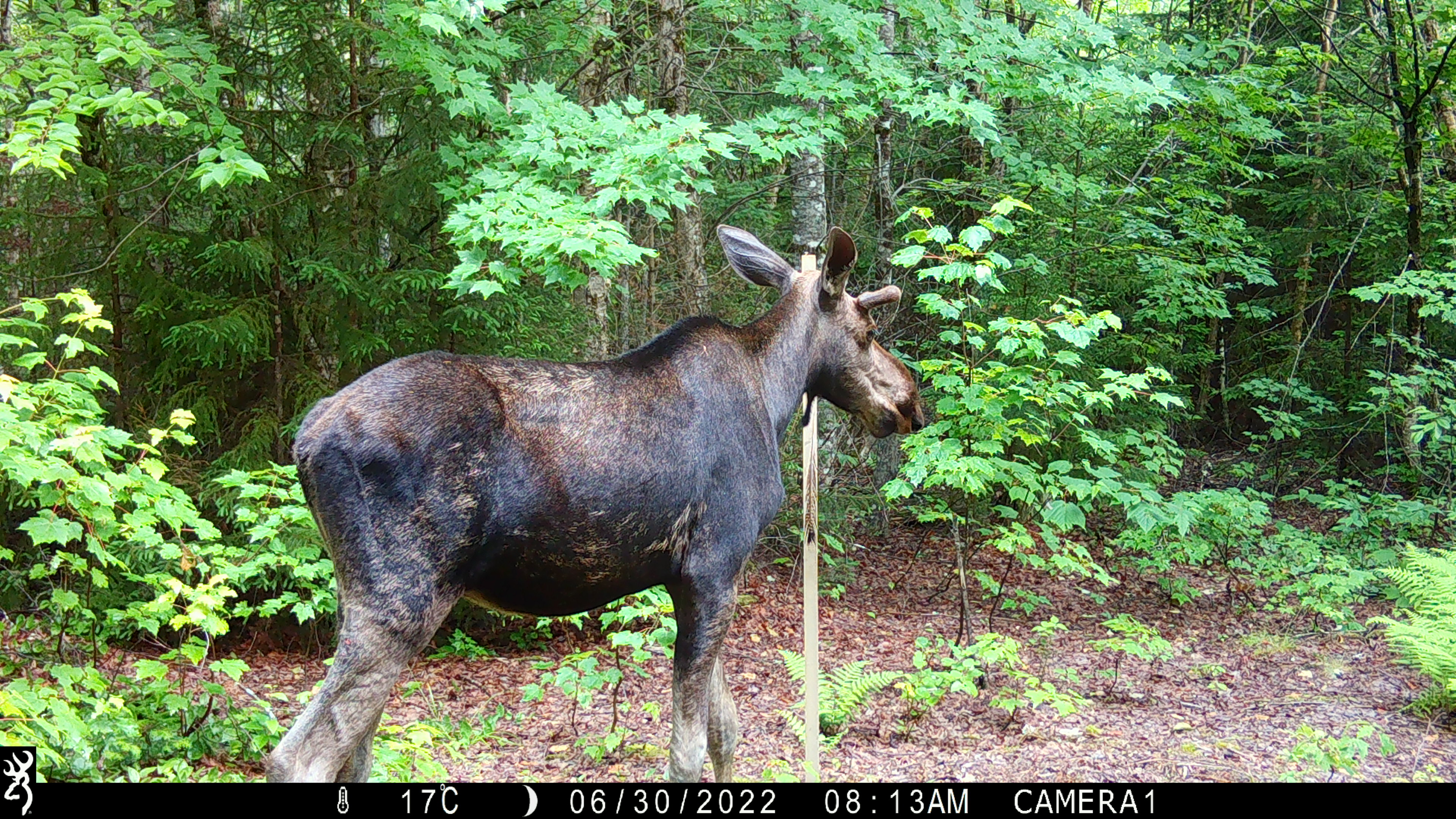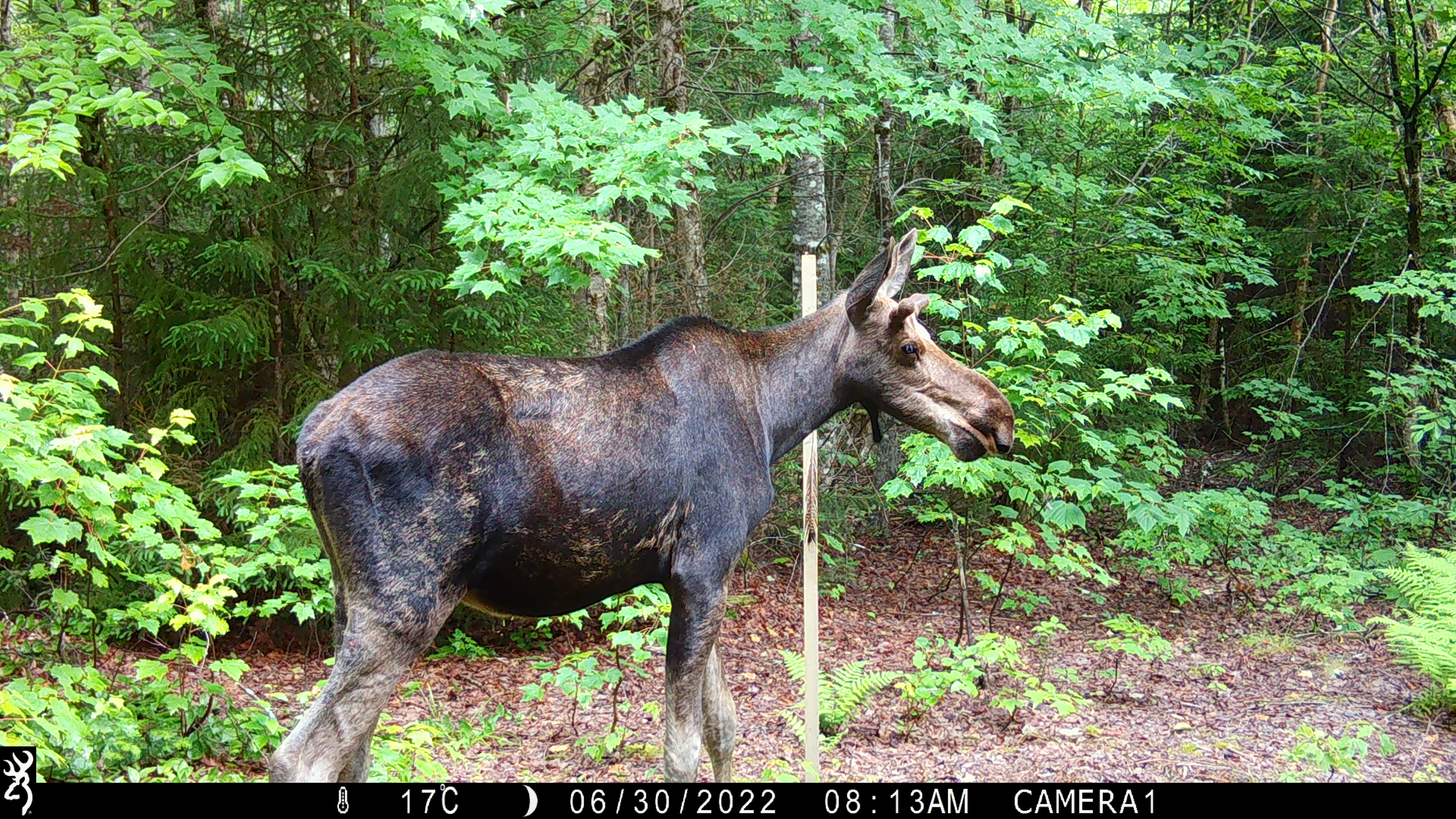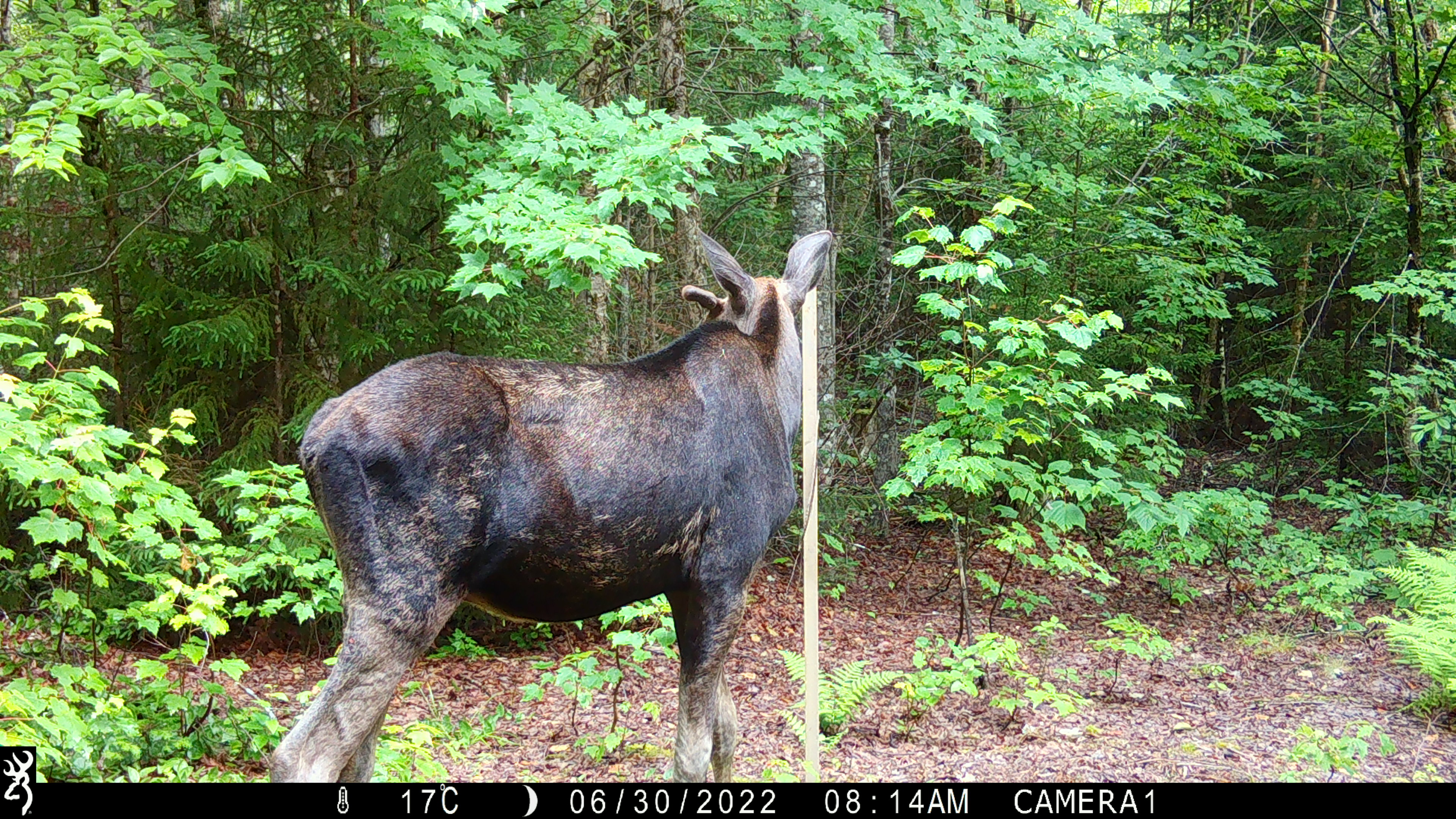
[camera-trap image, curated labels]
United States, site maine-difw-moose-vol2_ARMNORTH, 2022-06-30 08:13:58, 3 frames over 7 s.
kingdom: Animalia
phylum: Chordata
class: Mammalia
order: Artiodactyla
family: Cervidae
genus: Alces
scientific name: Alces alces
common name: moose